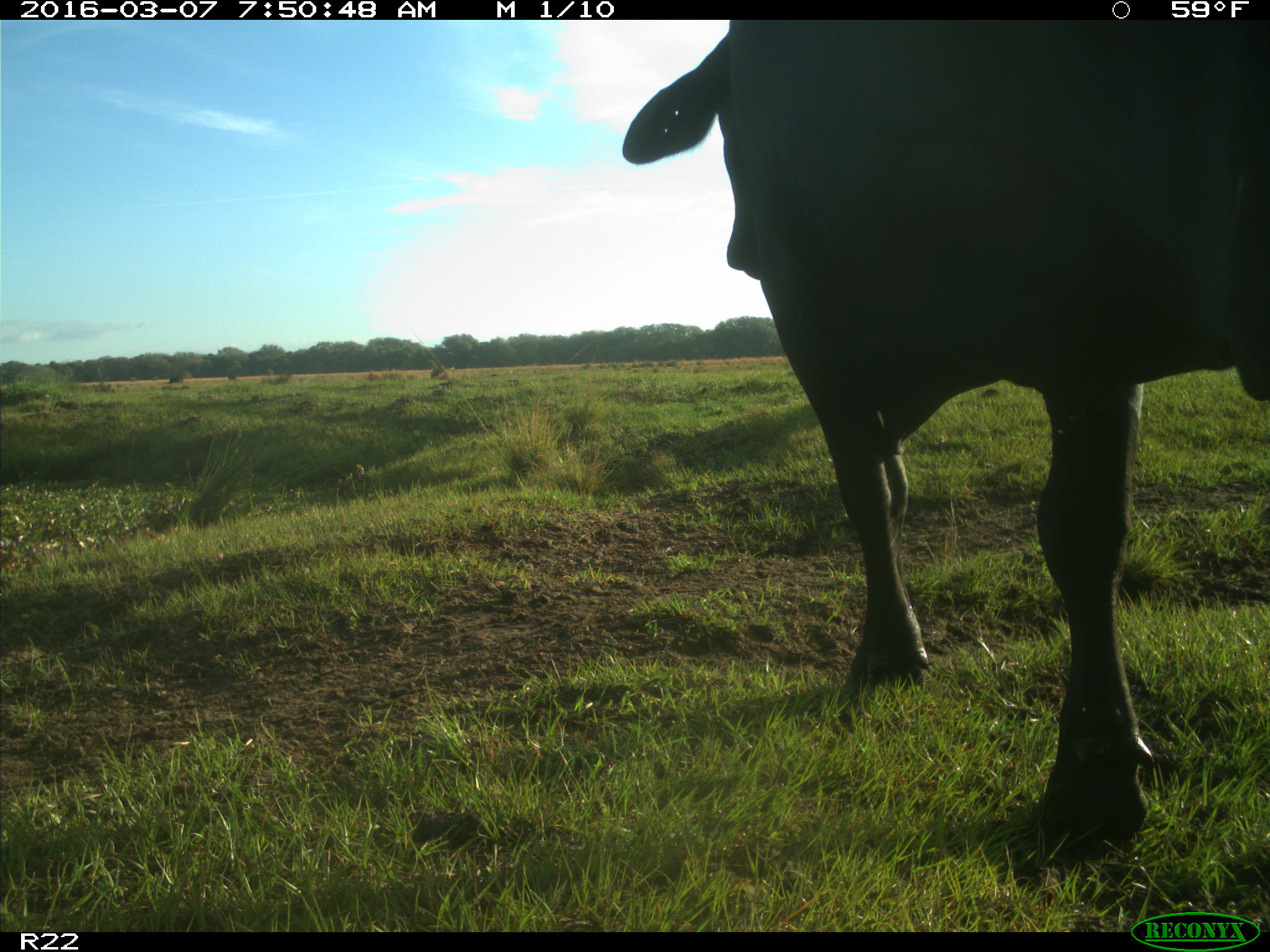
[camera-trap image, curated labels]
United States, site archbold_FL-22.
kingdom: Animalia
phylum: Chordata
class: Mammalia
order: Artiodactyla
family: Bovidae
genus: Bos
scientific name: Bos taurus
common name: domestic cow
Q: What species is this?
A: Bos taurus (domestic cow).